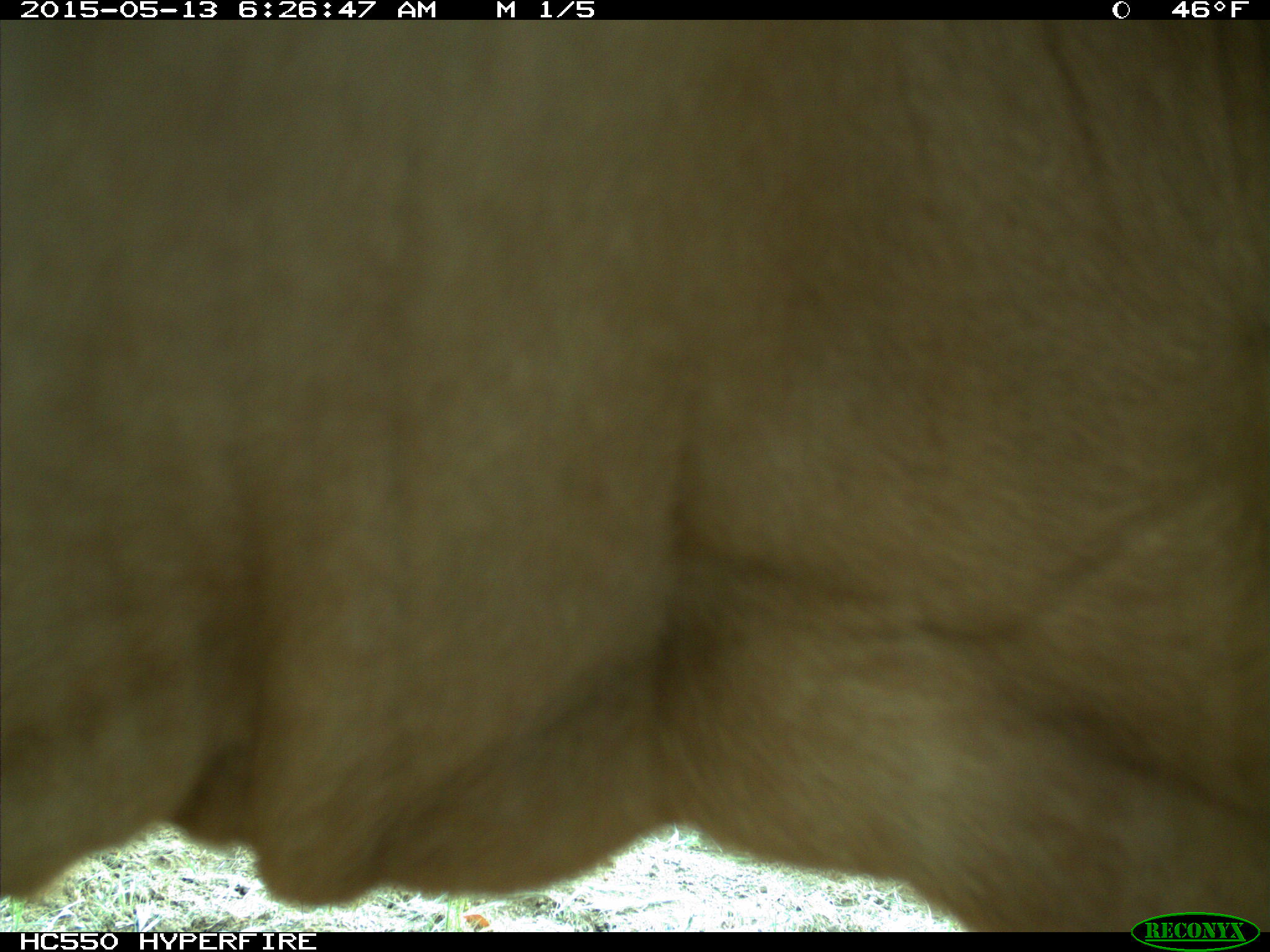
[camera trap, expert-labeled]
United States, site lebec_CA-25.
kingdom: Animalia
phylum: Chordata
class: Mammalia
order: Artiodactyla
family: Bovidae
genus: Bos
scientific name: Bos taurus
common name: domestic cow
Bos taurus (domestic cow).